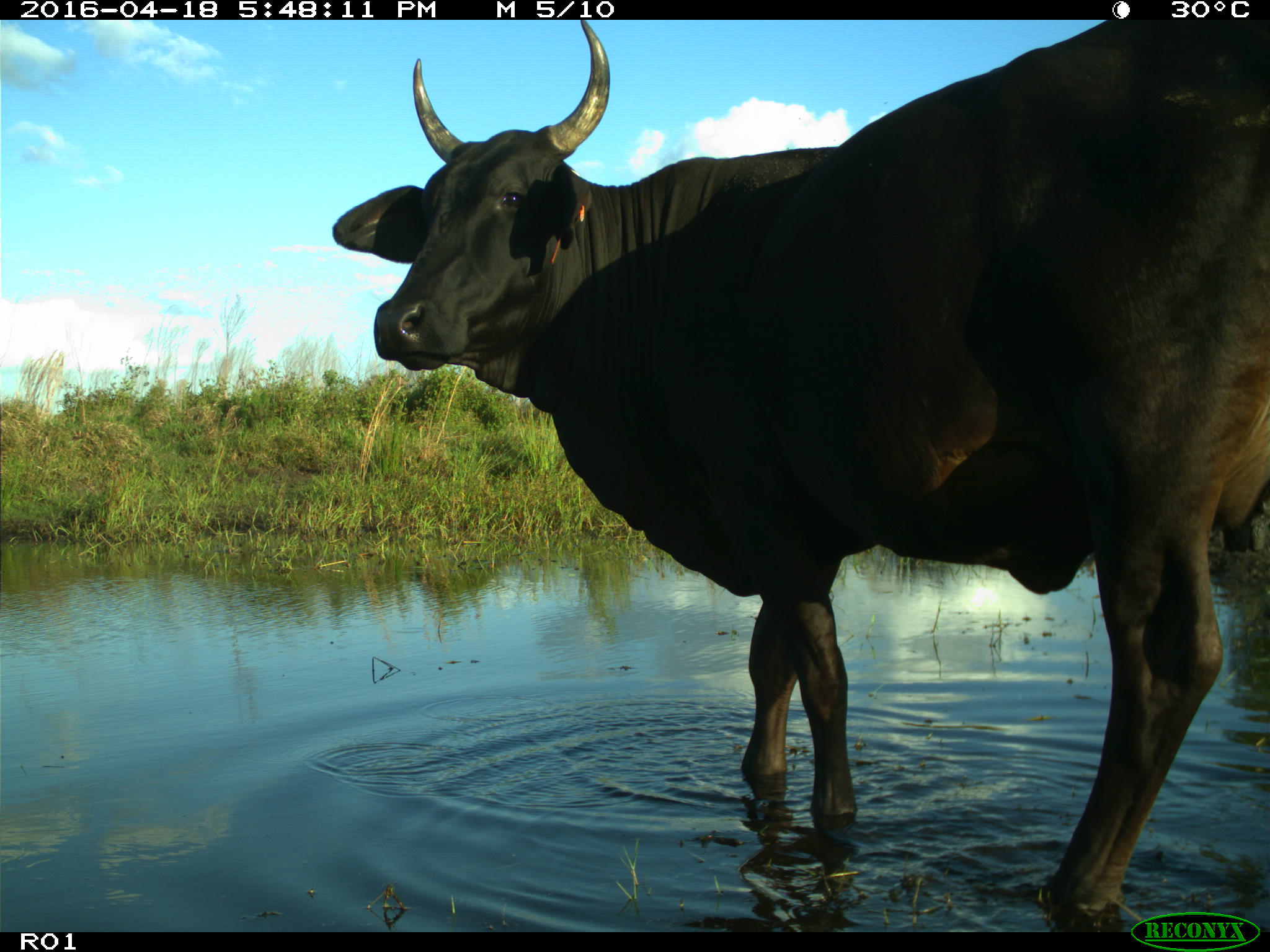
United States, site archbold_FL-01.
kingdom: Animalia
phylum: Chordata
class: Mammalia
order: Artiodactyla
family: Bovidae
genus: Bos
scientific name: Bos taurus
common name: domestic cow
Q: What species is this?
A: Bos taurus (domestic cow).